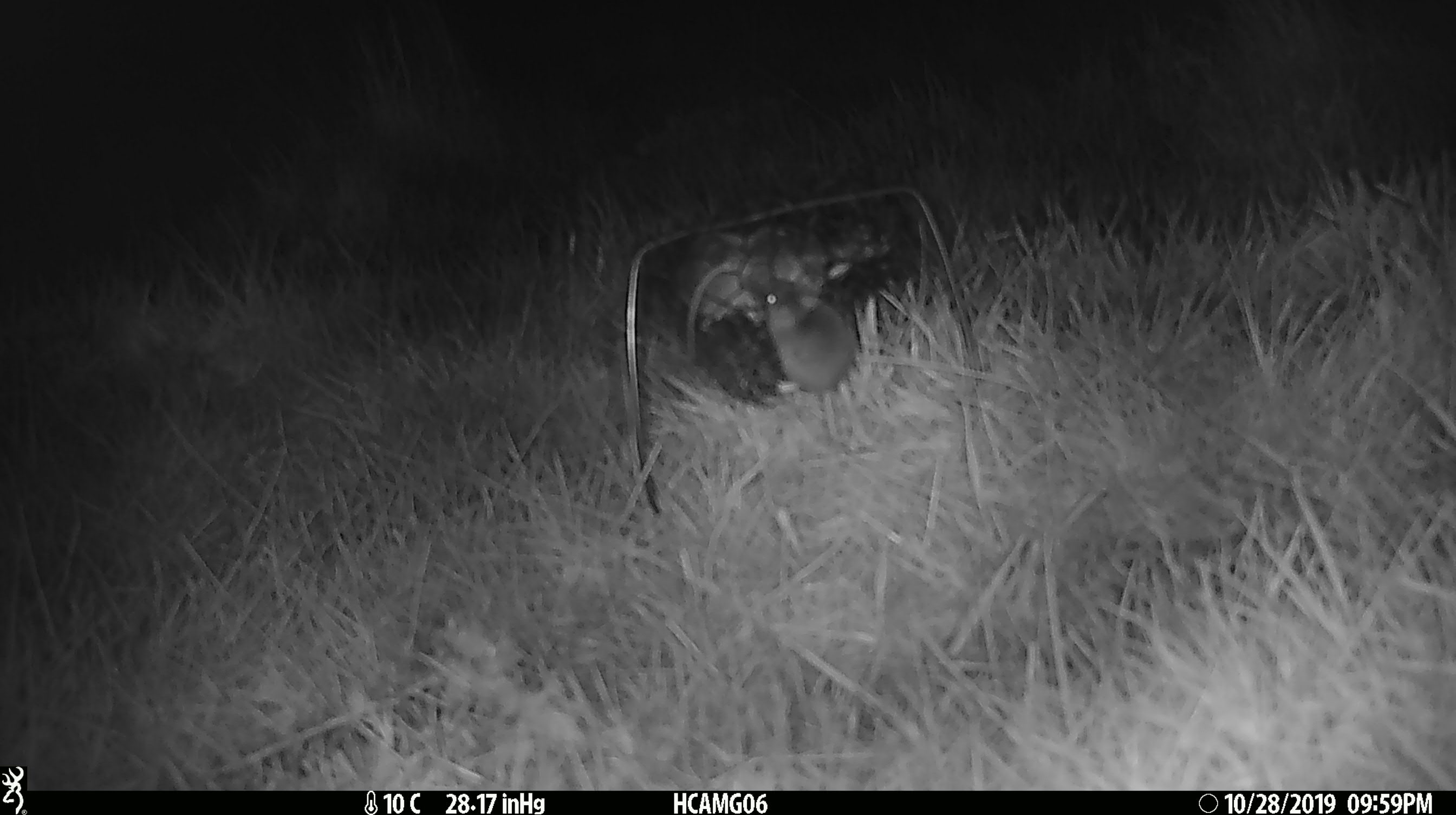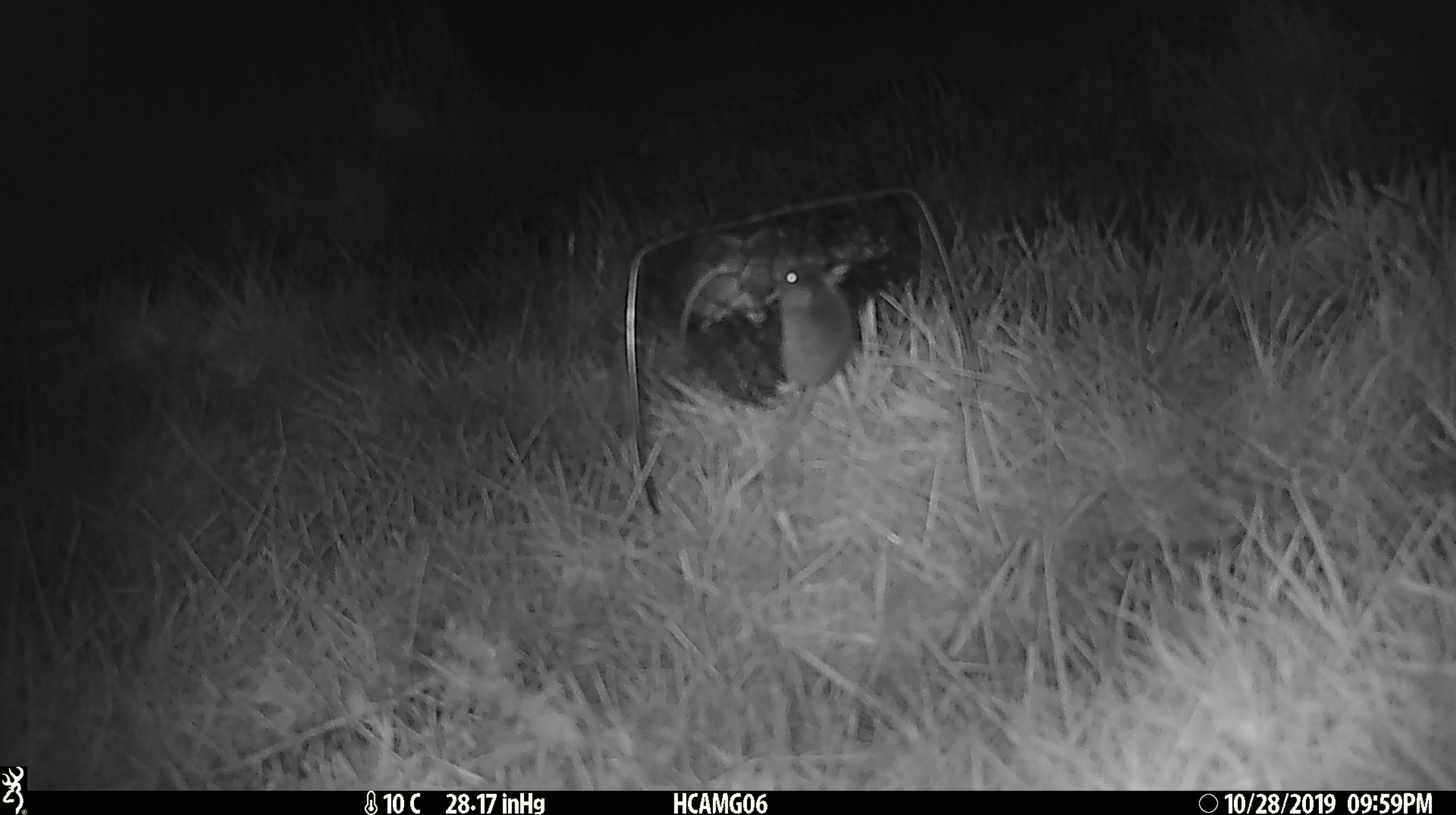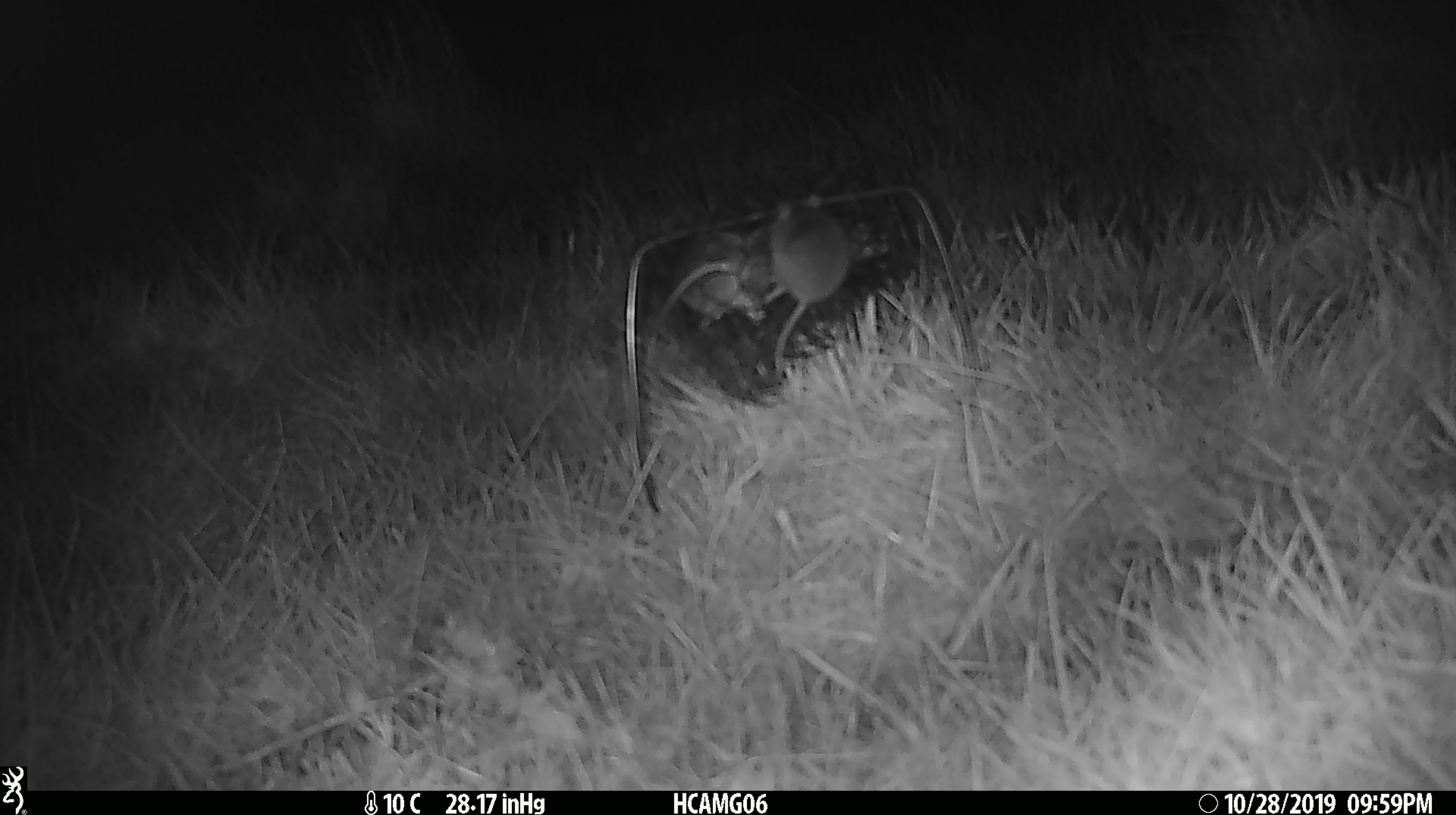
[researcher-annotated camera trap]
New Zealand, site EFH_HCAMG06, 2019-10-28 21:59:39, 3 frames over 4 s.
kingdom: Animalia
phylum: Chordata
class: Mammalia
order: Rodentia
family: Muridae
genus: Mus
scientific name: Mus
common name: mouse